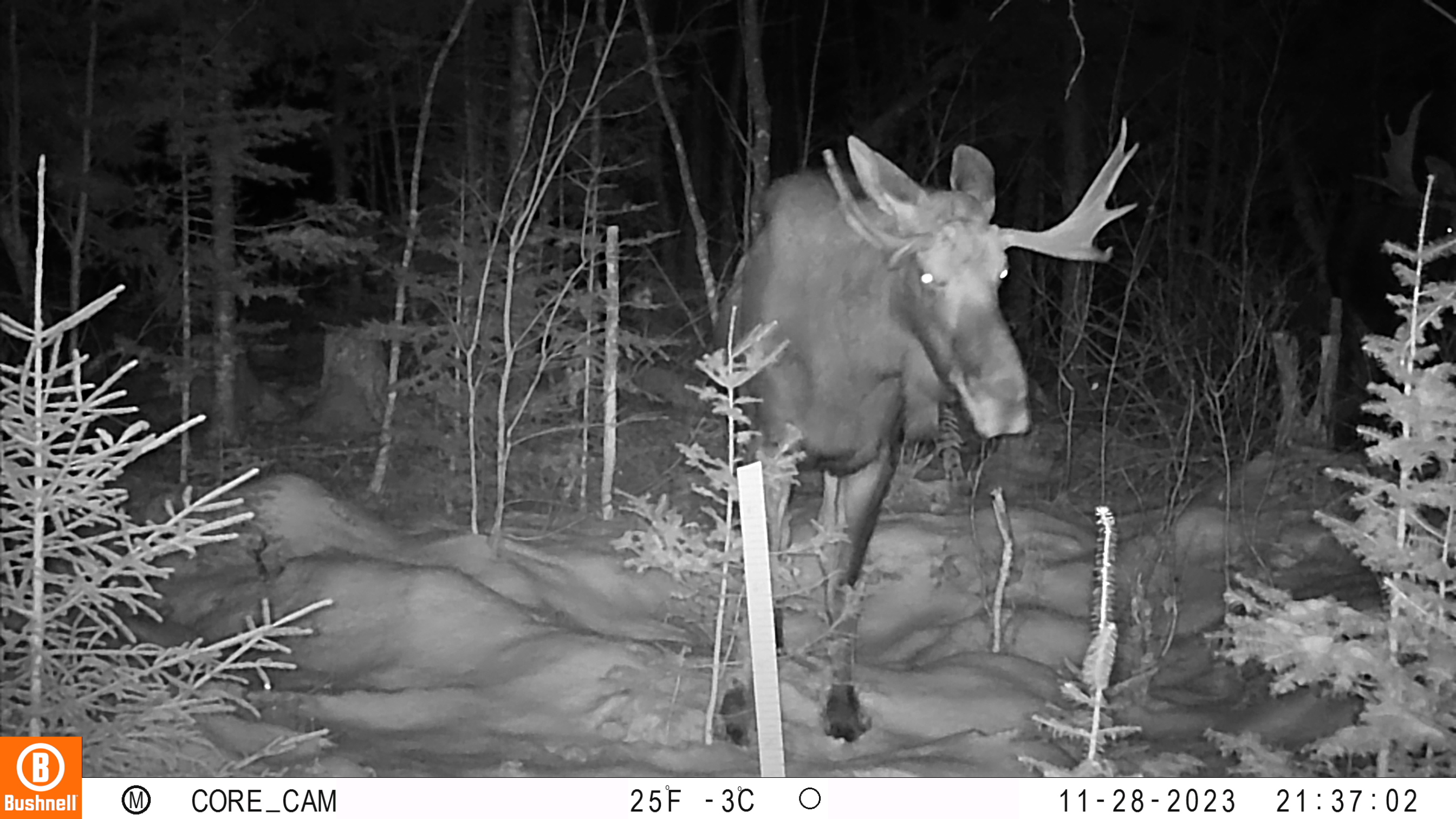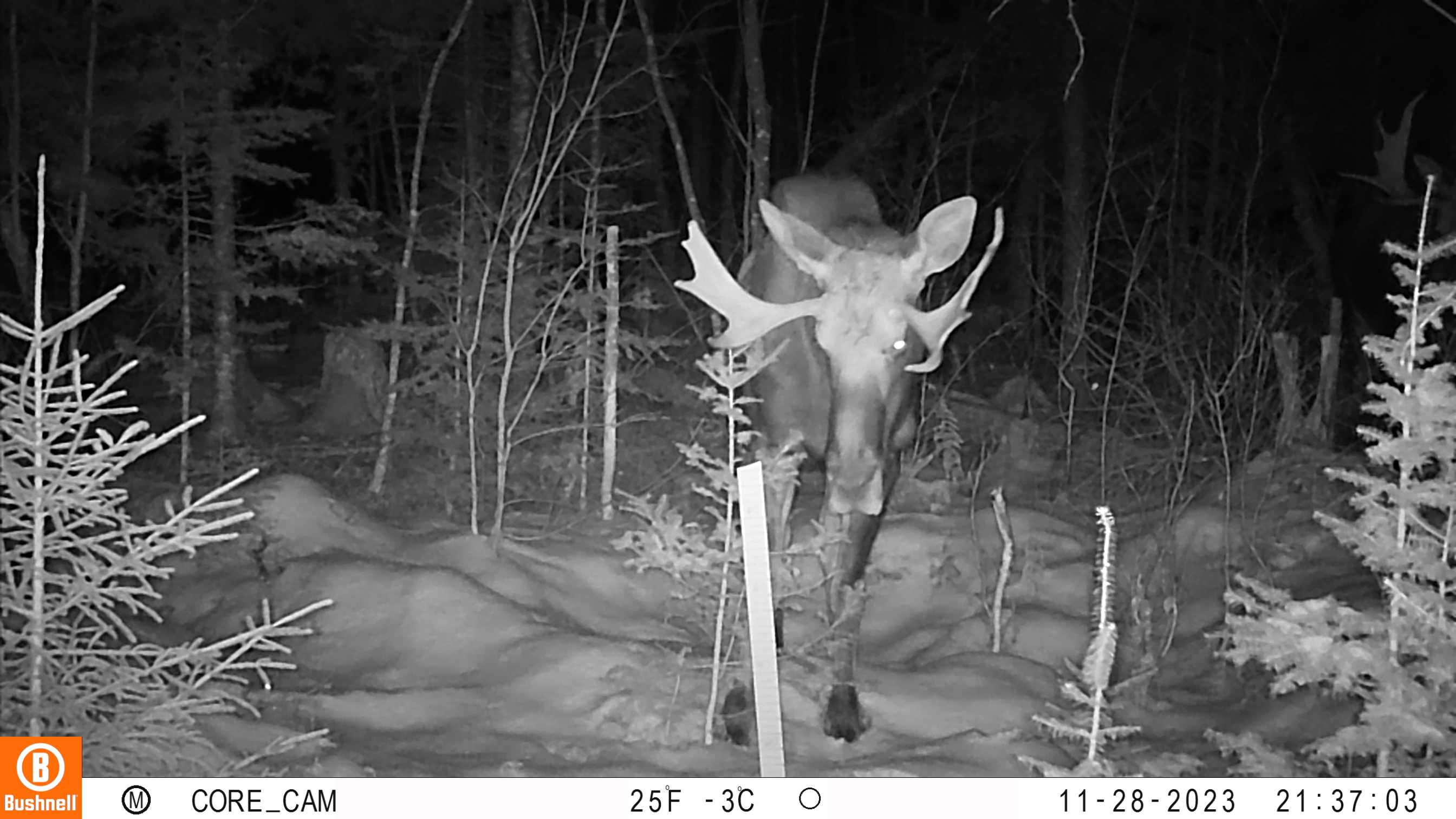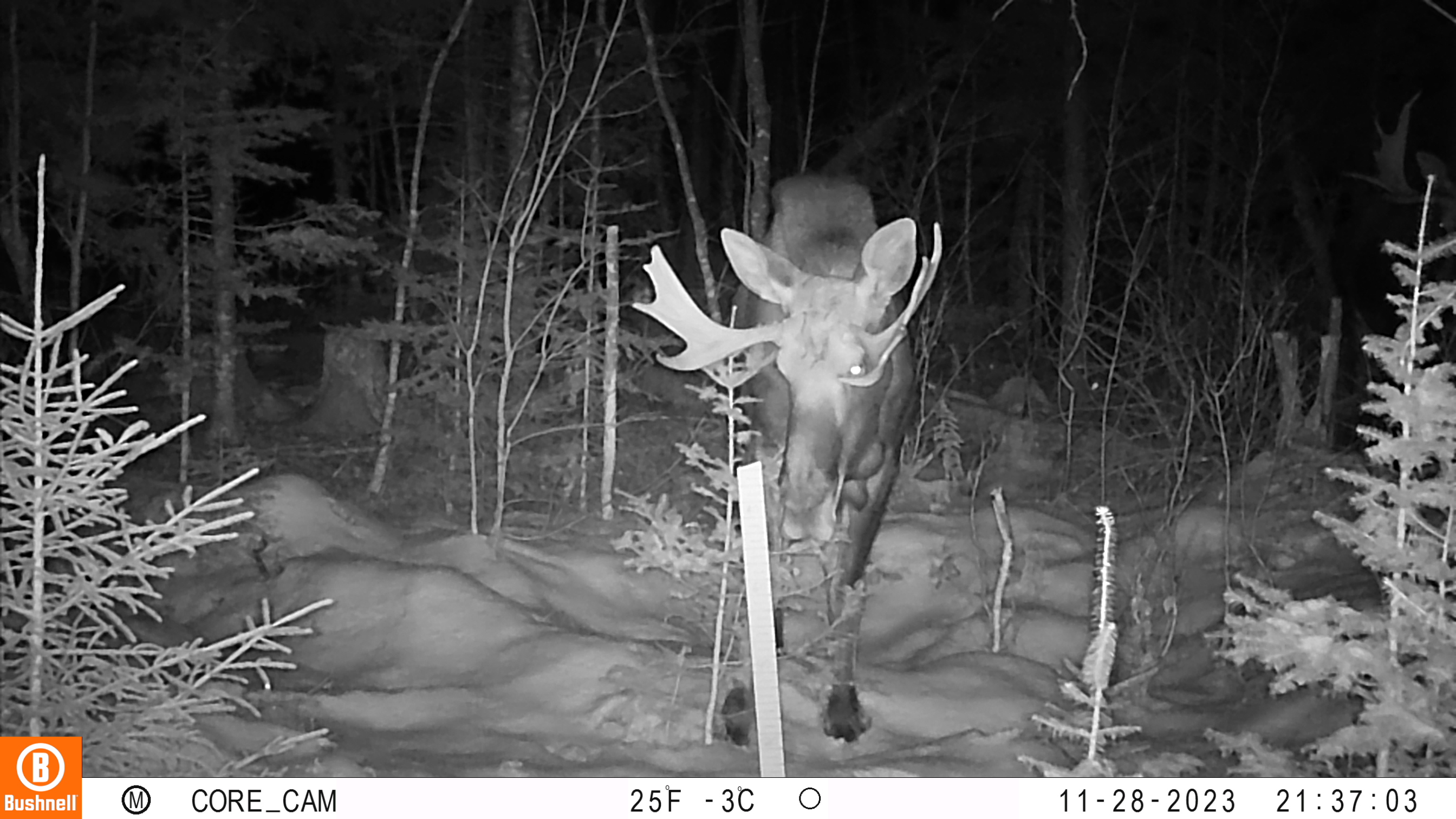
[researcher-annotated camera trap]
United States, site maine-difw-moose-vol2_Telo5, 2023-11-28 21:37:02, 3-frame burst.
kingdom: Animalia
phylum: Chordata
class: Mammalia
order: Artiodactyla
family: Cervidae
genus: Alces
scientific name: Alces alces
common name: moose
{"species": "moose (Alces alces)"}